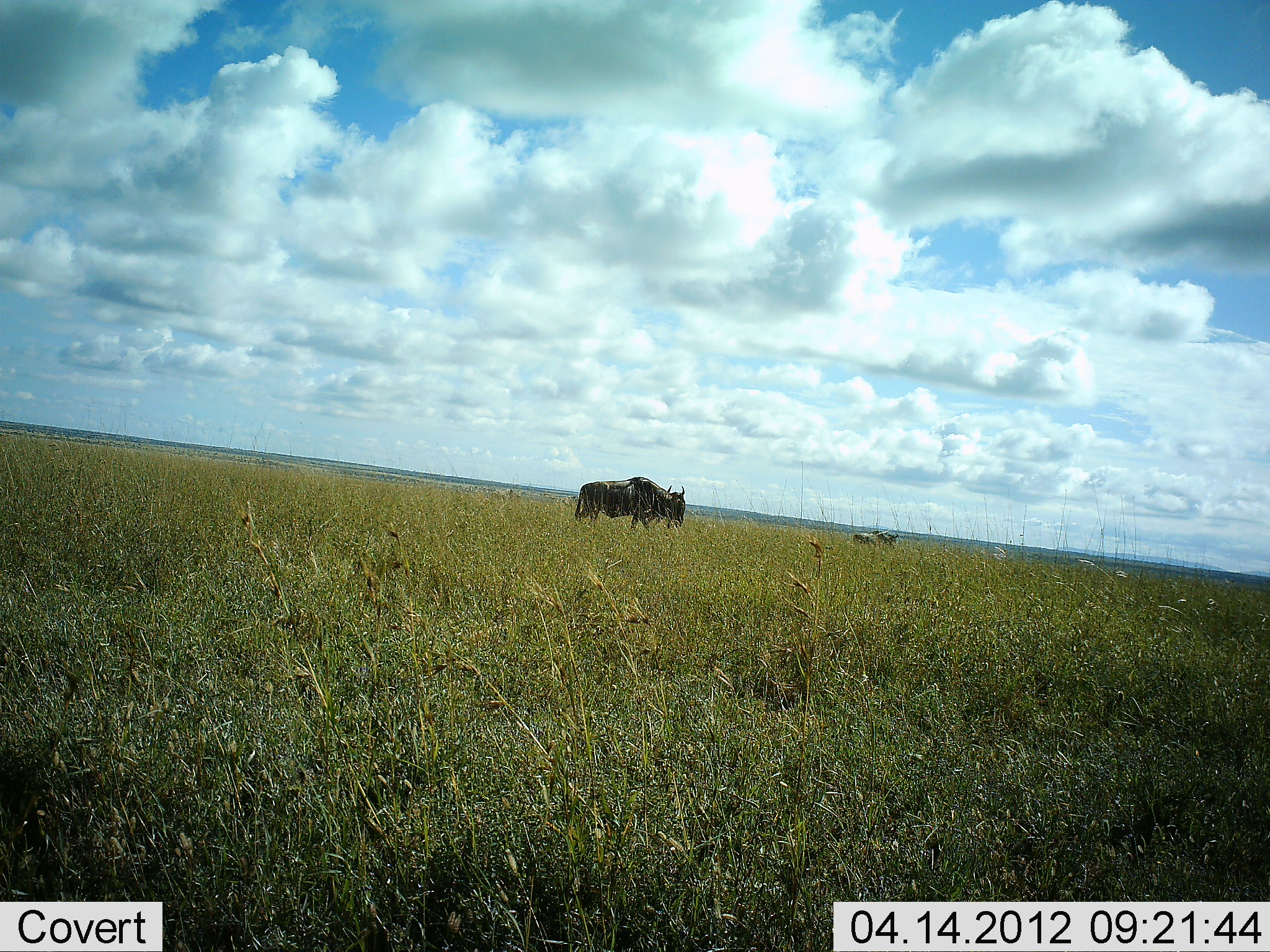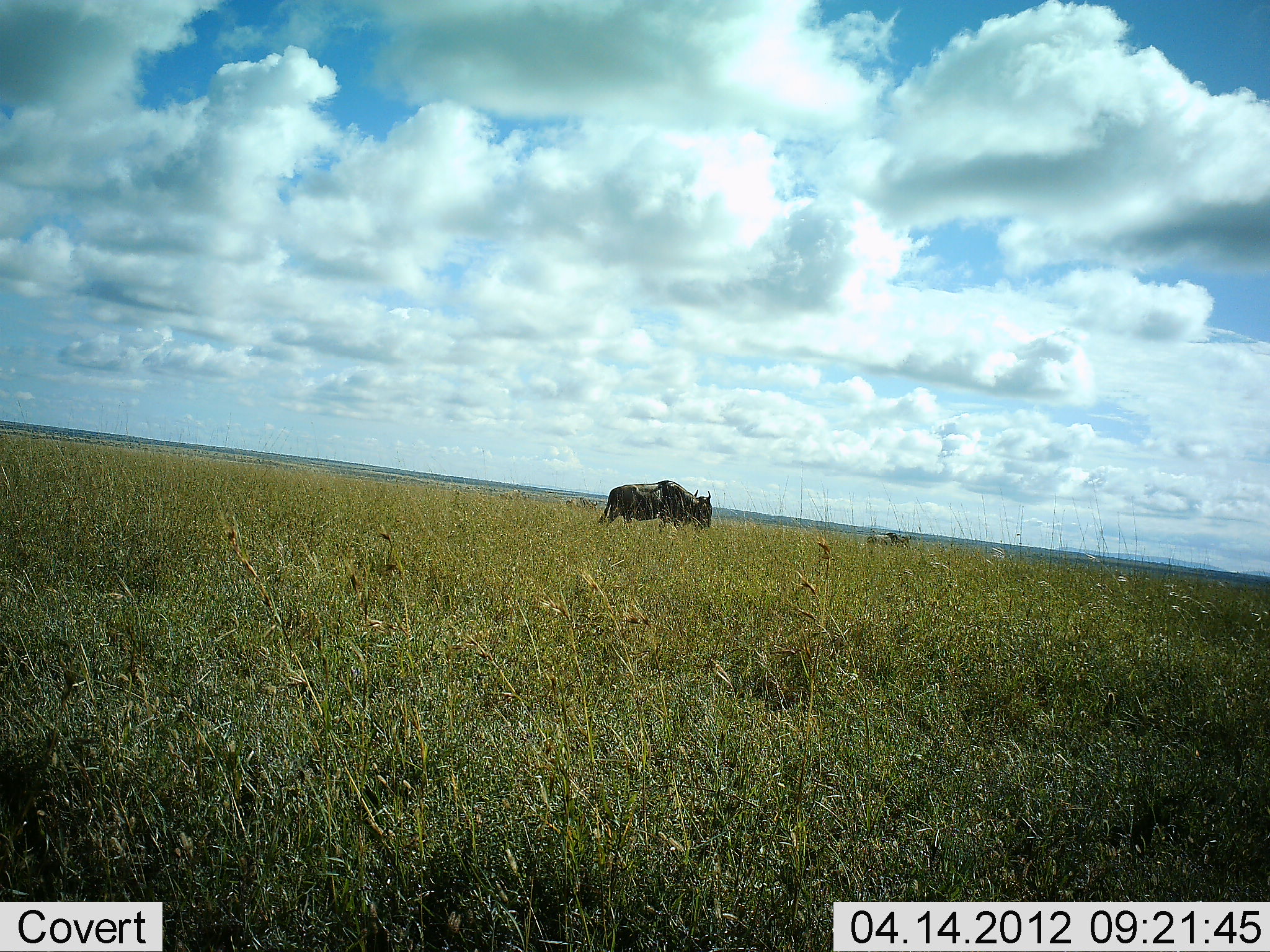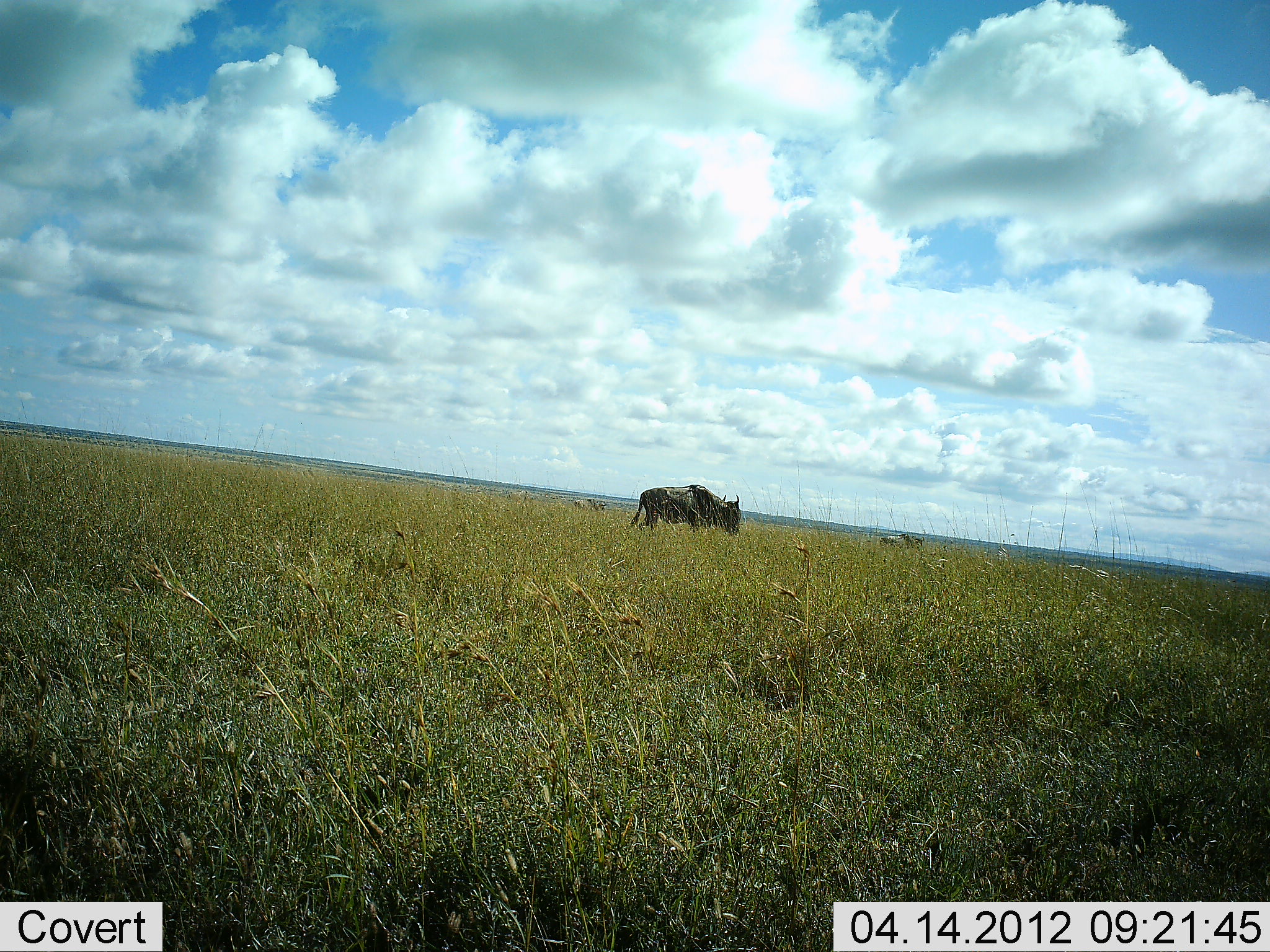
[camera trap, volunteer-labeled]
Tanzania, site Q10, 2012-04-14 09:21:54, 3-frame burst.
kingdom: Animalia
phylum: Chordata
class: Mammalia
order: Artiodactyla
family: Bovidae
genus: Connochaetes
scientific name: Connochaetes taurinus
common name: blue wildebeest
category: wildebeest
Wildebeest (blue wildebeest) (Connochaetes taurinus), count 2. Behavior (volunteer vote fractions): standing 4%, resting 0%, moving 100%, interacting 0%. Young present (vote fraction): 0%. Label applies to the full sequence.